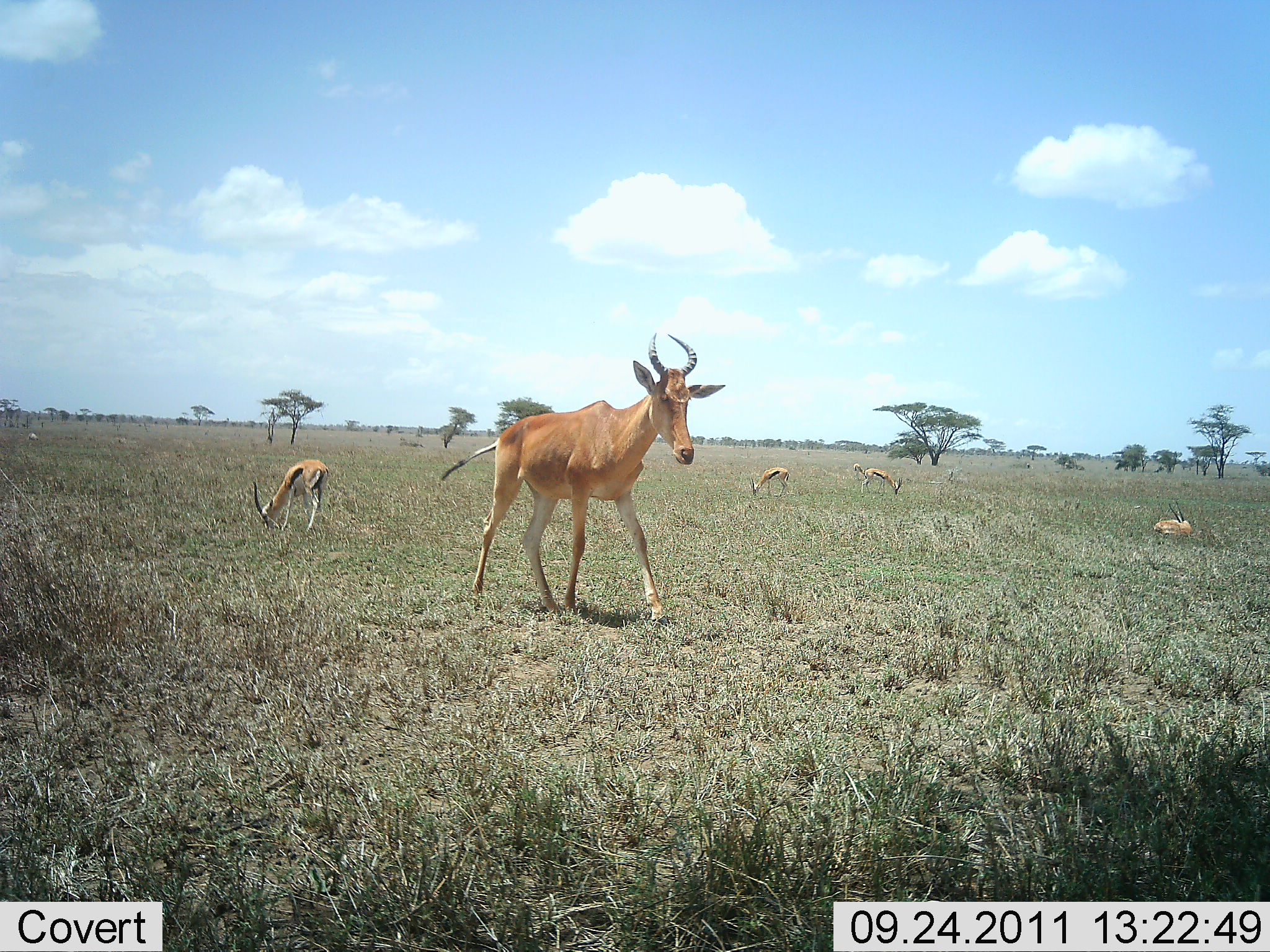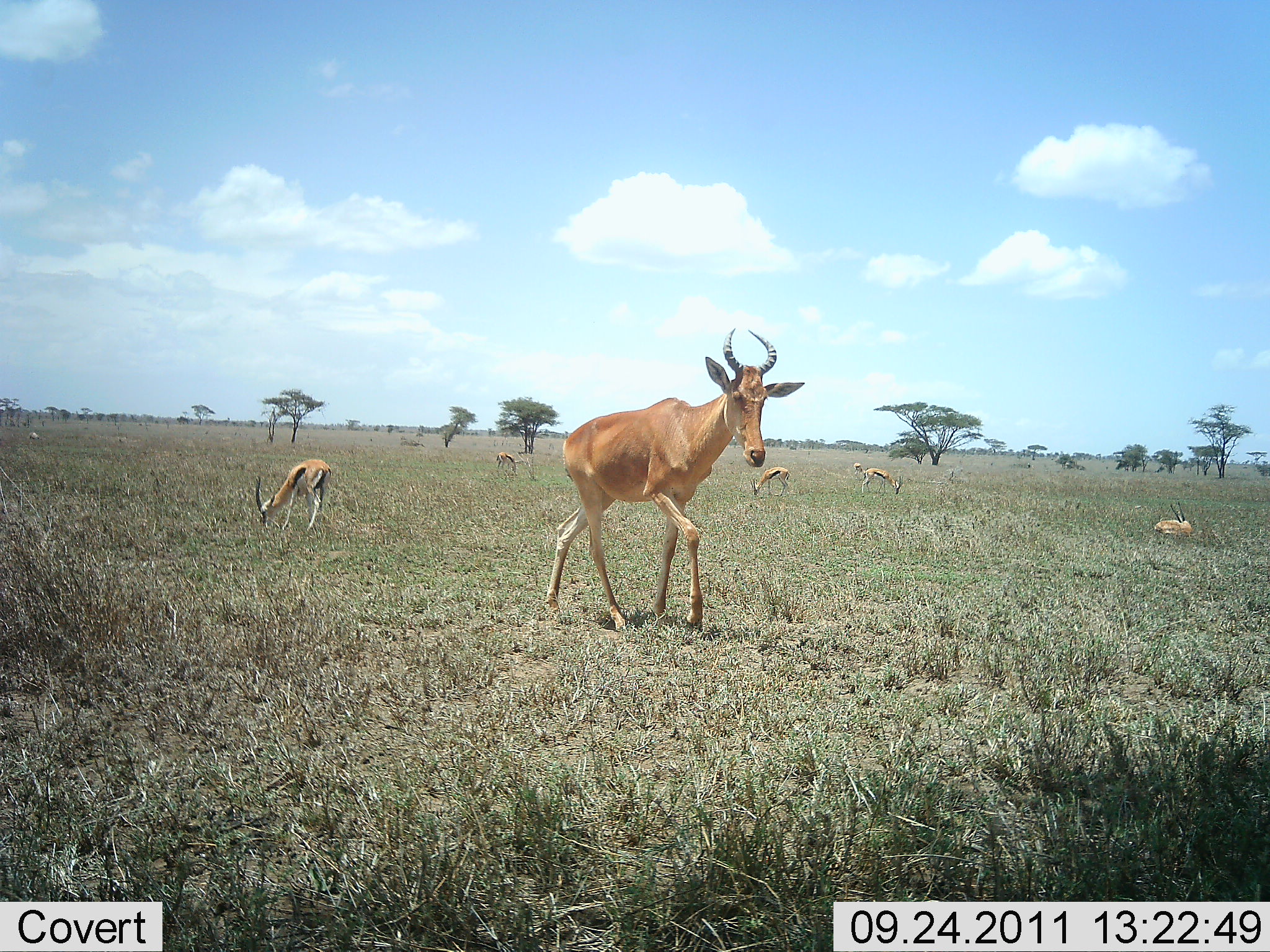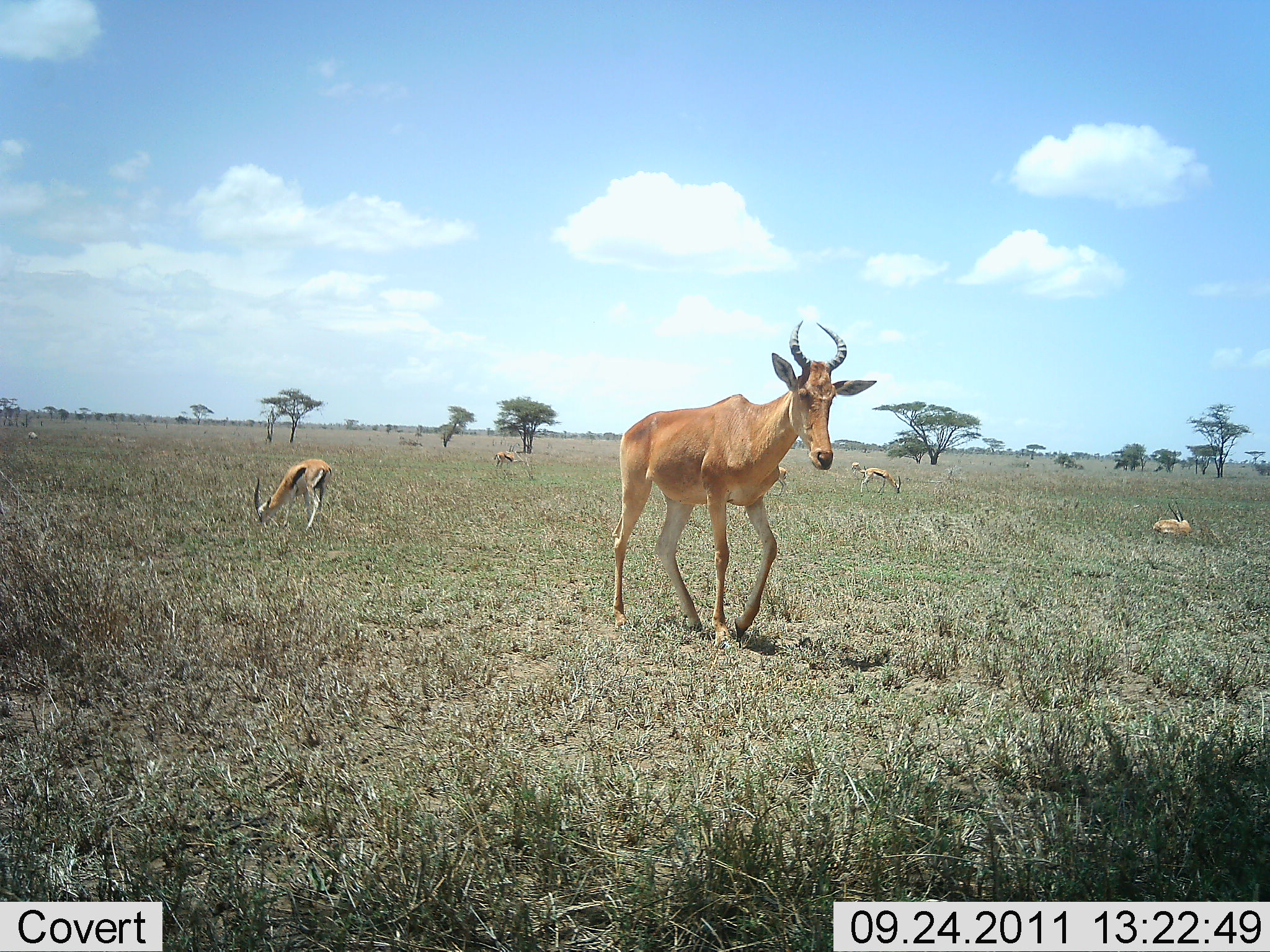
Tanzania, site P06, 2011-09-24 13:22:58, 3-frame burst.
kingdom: Animalia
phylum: Chordata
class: Mammalia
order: Artiodactyla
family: Bovidae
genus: Eudorcas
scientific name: Eudorcas thomsonii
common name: thomson's gazelle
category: gazellethomsons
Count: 5.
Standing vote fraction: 44%.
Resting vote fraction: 61%.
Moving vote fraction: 6%.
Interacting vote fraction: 0%.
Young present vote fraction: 0%.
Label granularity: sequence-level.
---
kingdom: Animalia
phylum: Chordata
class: Mammalia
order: Artiodactyla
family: Bovidae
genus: Alcelaphus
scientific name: Alcelaphus buselaphus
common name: hartebeest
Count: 1.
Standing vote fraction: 12%.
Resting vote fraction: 4%.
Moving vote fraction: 92%.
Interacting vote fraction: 0%.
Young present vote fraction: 0%.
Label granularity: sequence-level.